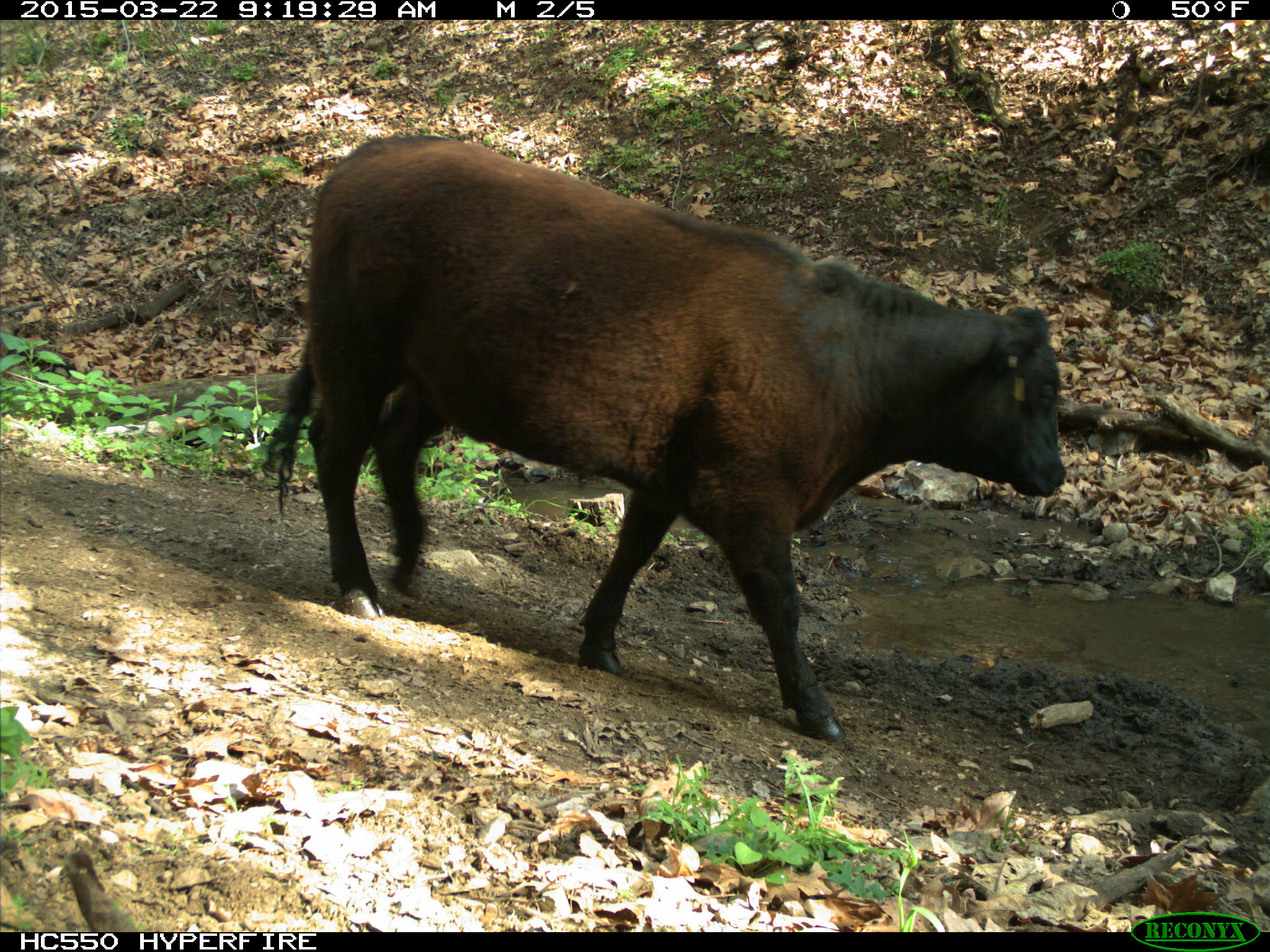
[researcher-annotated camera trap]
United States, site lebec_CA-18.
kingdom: Animalia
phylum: Chordata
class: Mammalia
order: Artiodactyla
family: Bovidae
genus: Bos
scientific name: Bos taurus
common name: domestic cow